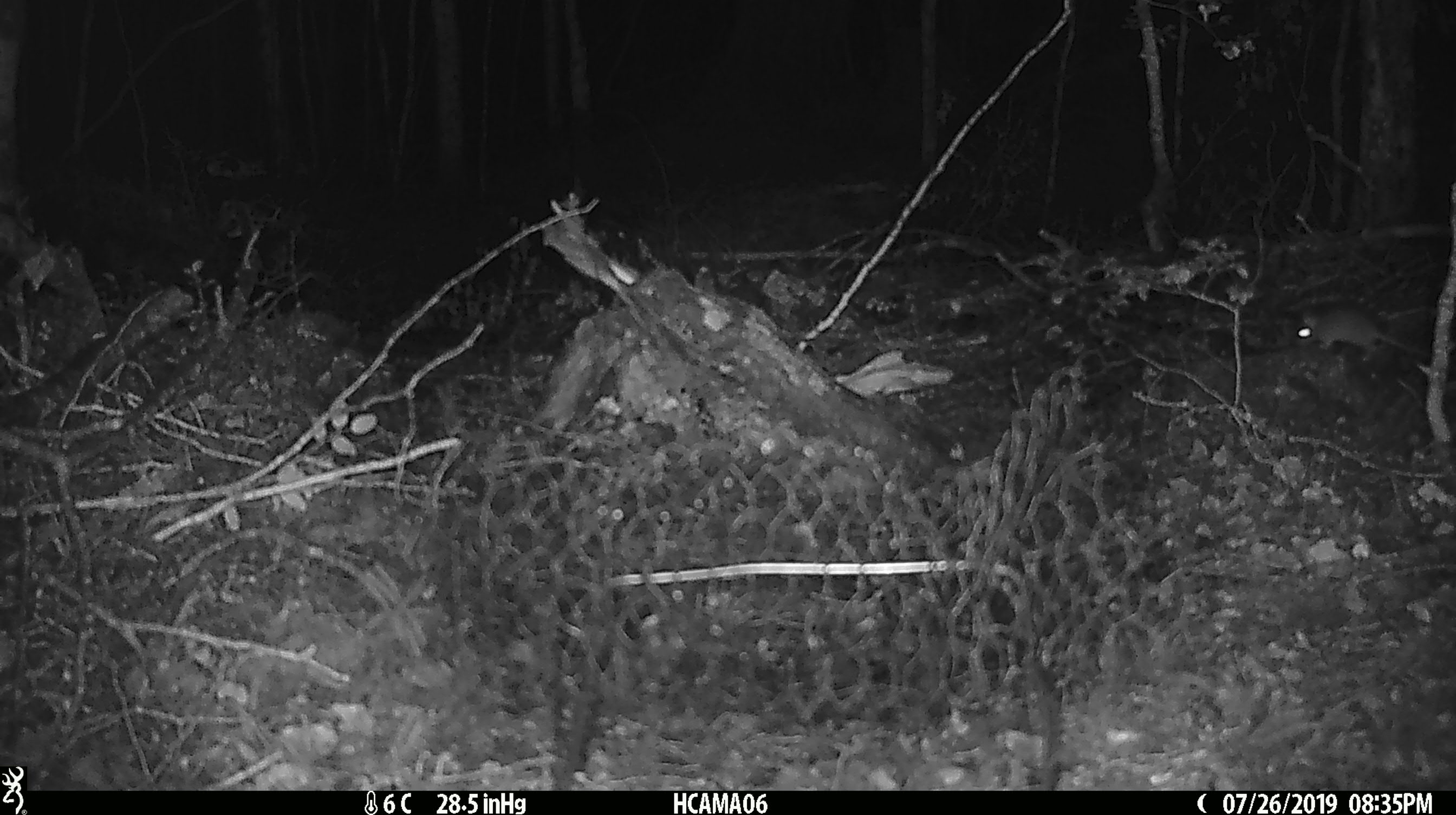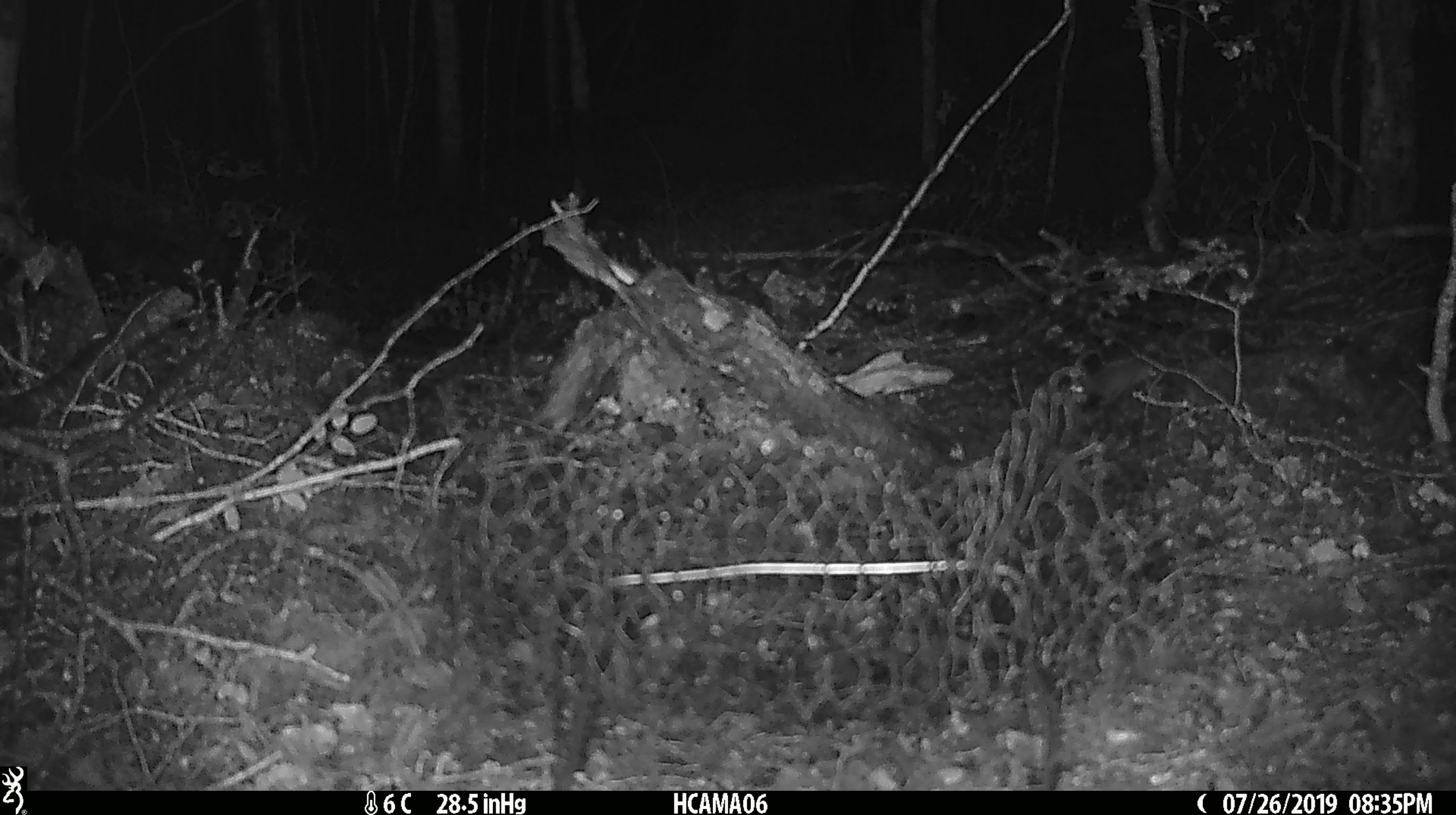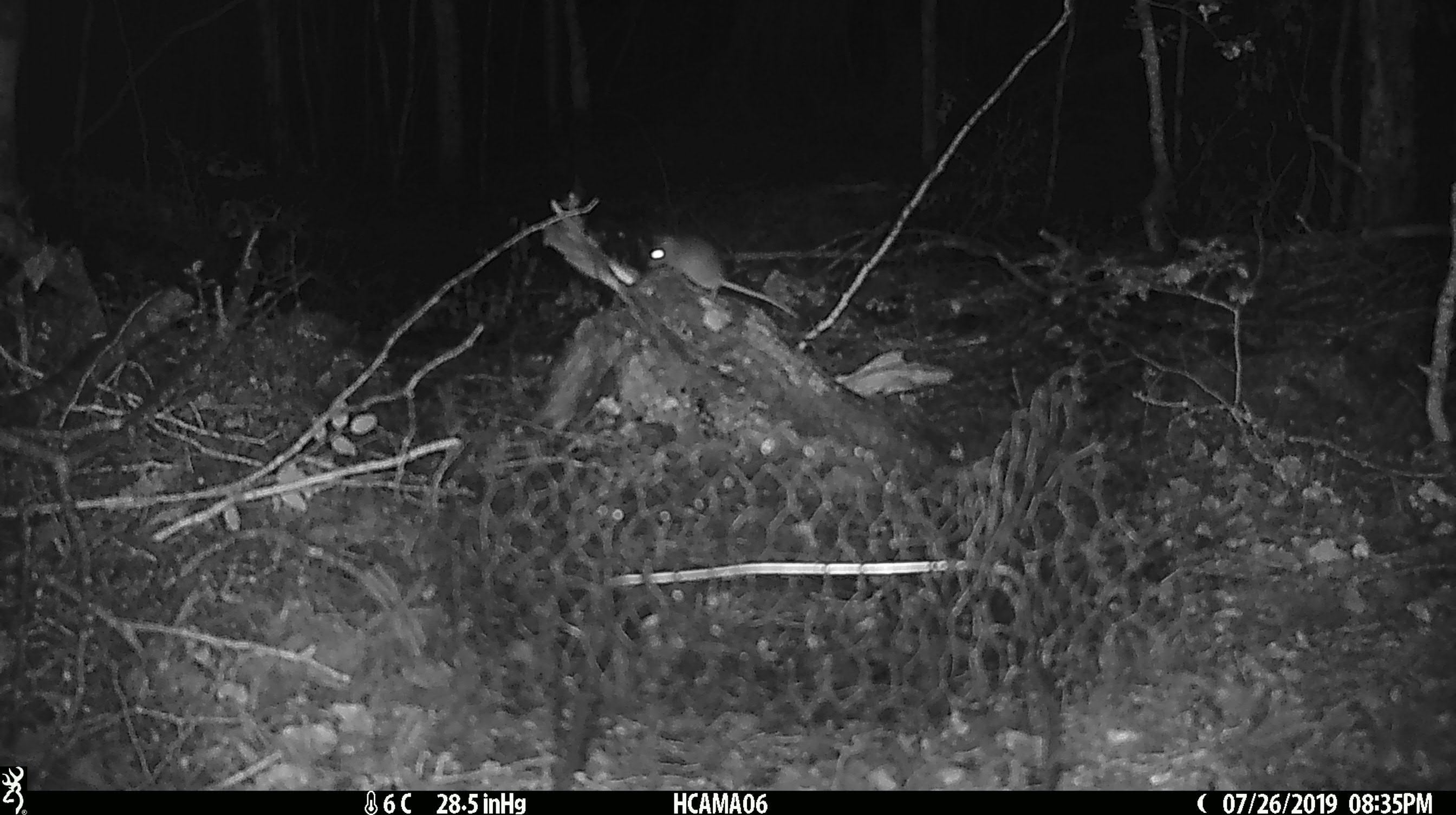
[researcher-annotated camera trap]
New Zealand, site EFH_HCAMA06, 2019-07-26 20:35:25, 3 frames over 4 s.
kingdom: Animalia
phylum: Chordata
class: Mammalia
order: Rodentia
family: Muridae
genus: Mus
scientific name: Mus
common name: mouse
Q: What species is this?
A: Mouse (Mus).